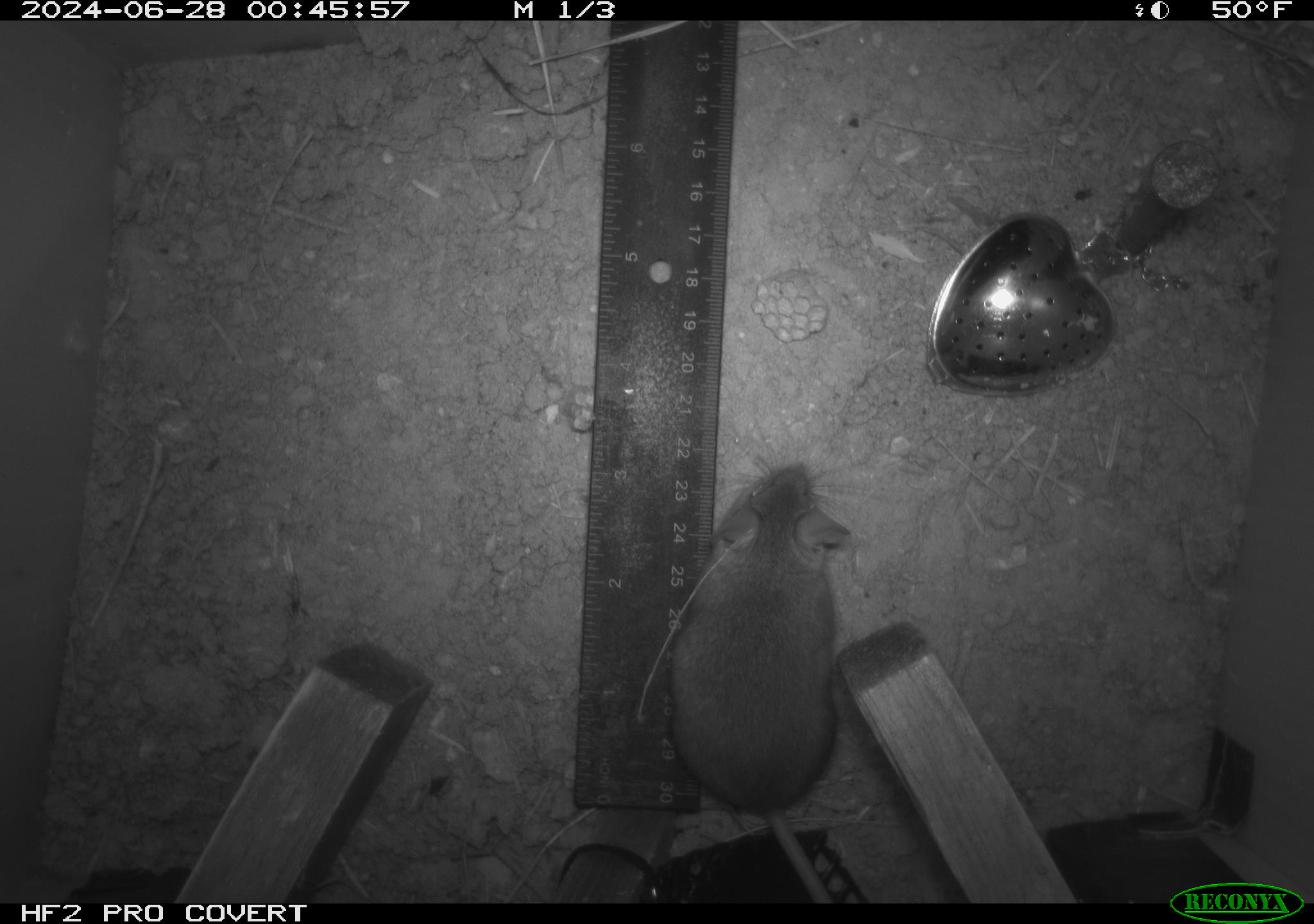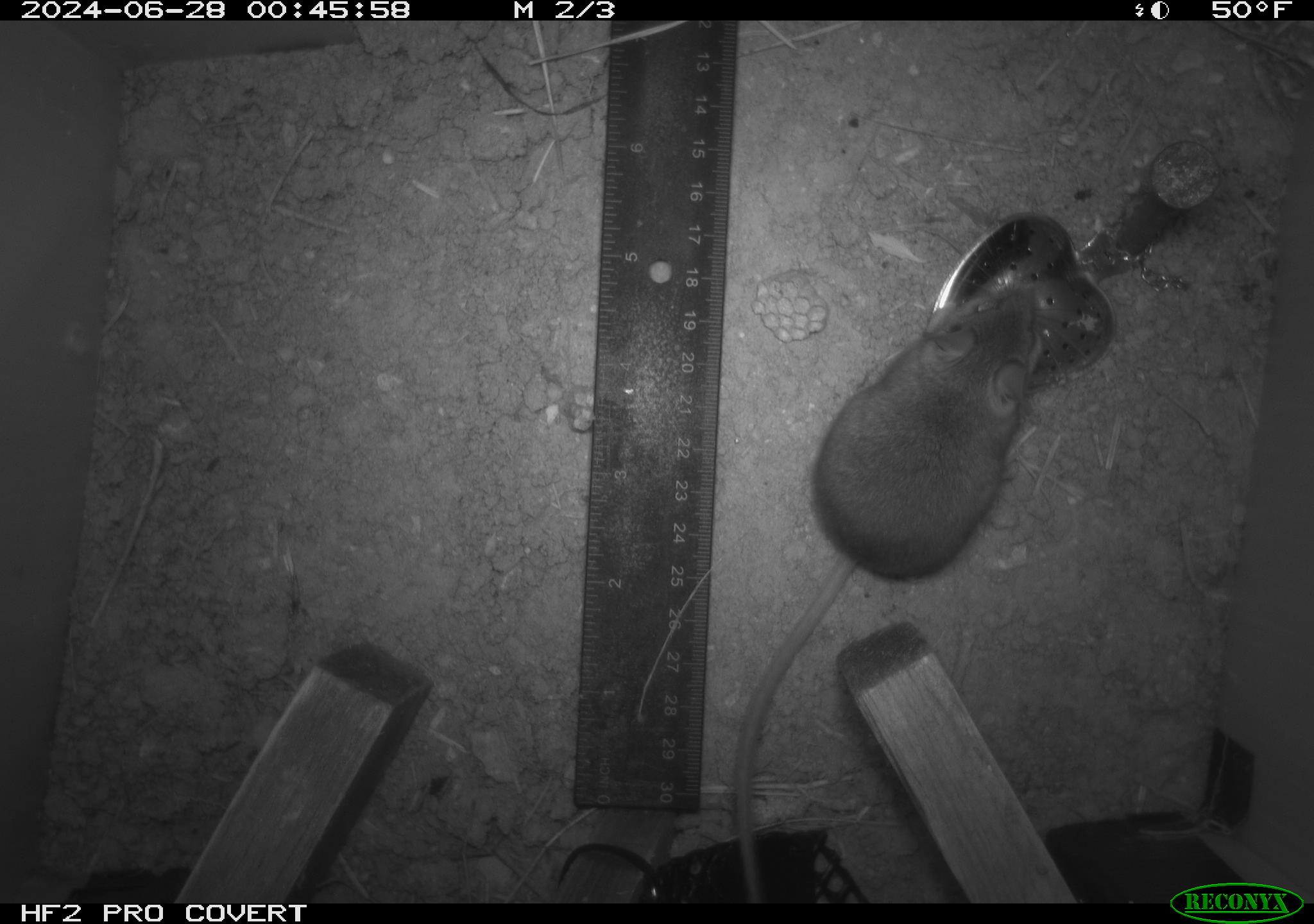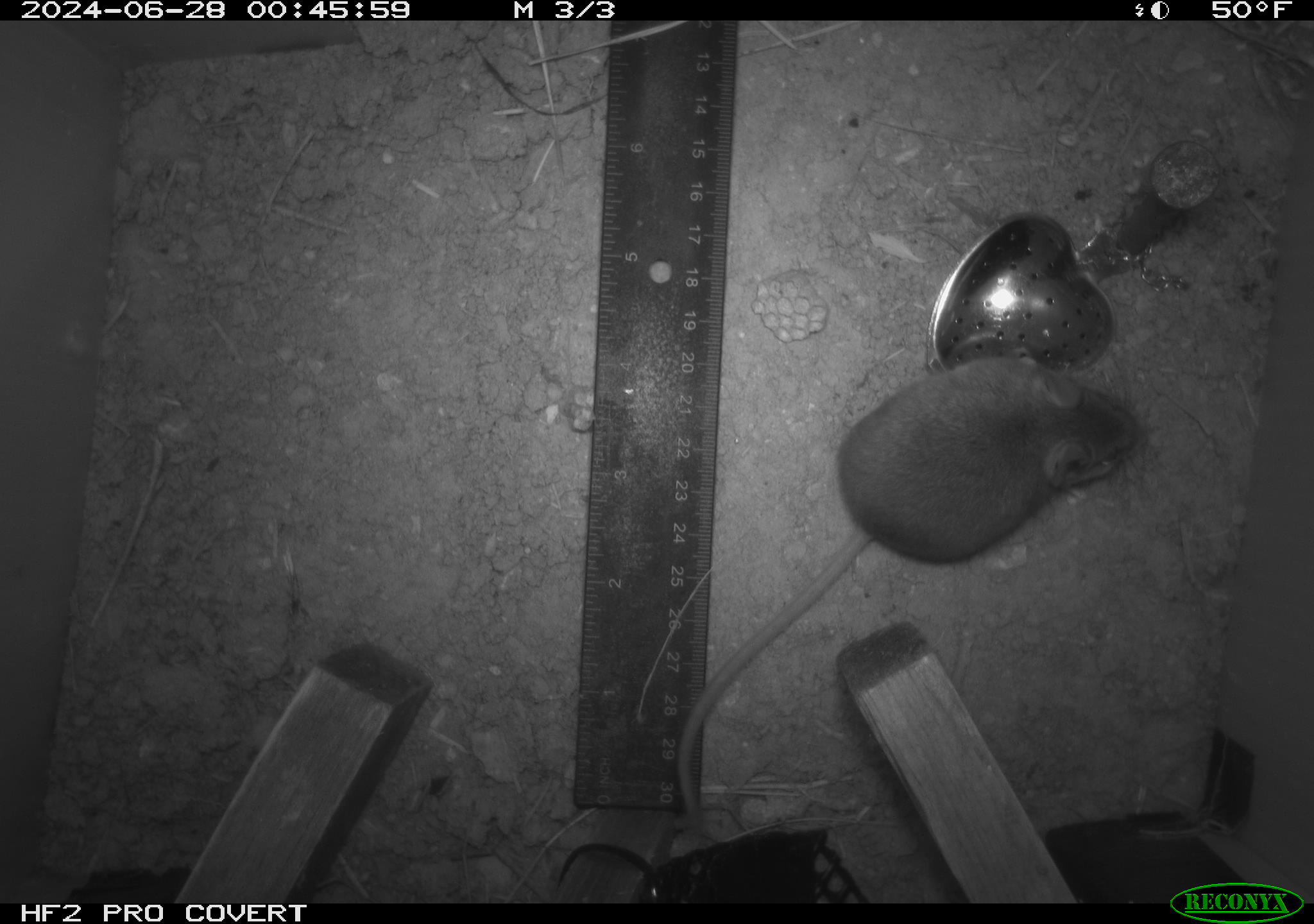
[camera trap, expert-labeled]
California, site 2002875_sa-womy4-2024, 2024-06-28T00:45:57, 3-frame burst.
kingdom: Animalia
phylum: Chordata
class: Mammalia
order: Rodentia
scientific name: Rodentia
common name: mouse species